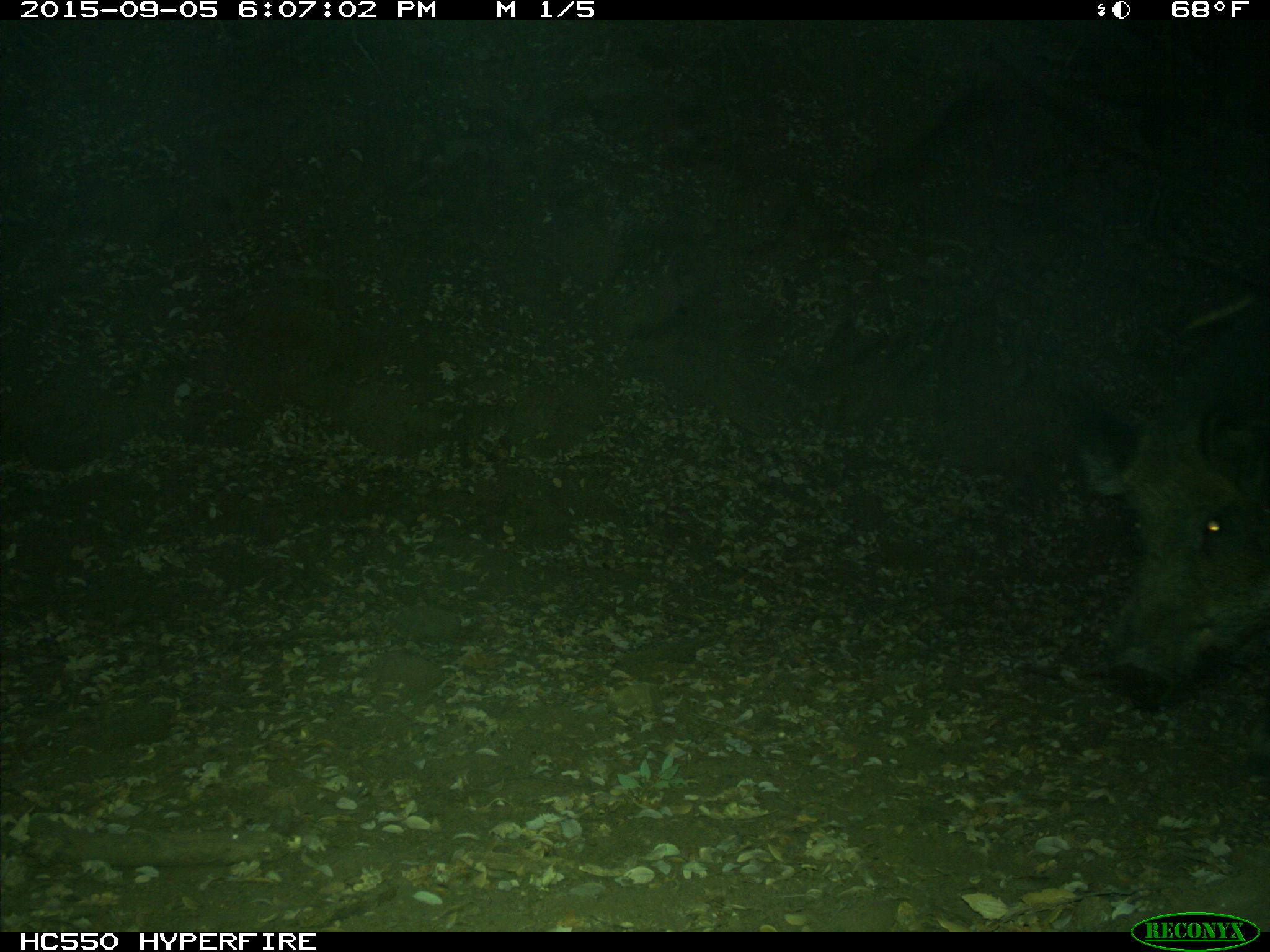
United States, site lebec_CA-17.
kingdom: Animalia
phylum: Chordata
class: Mammalia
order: Artiodactyla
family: Suidae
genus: Sus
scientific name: Sus scrofa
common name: wild boar